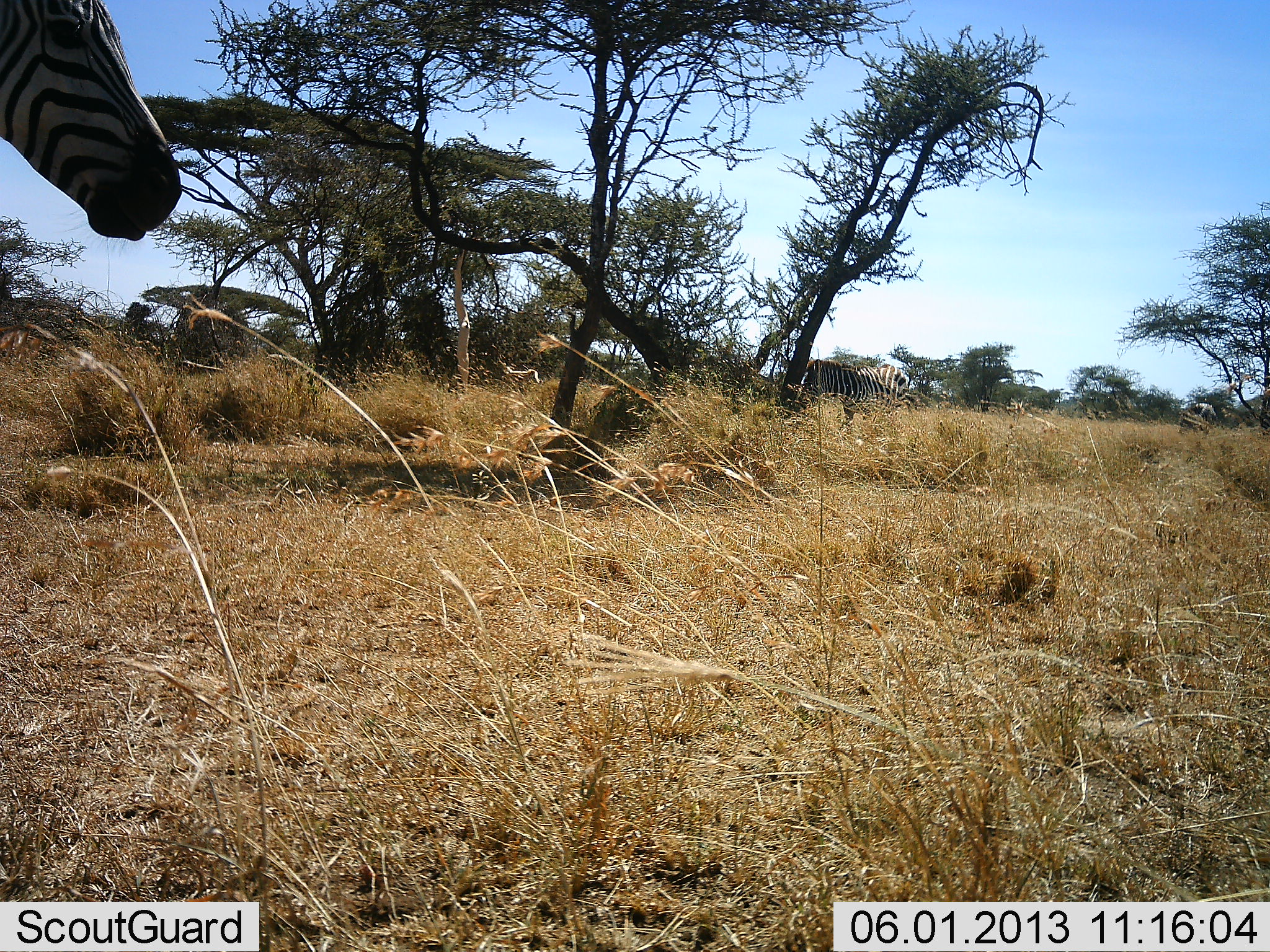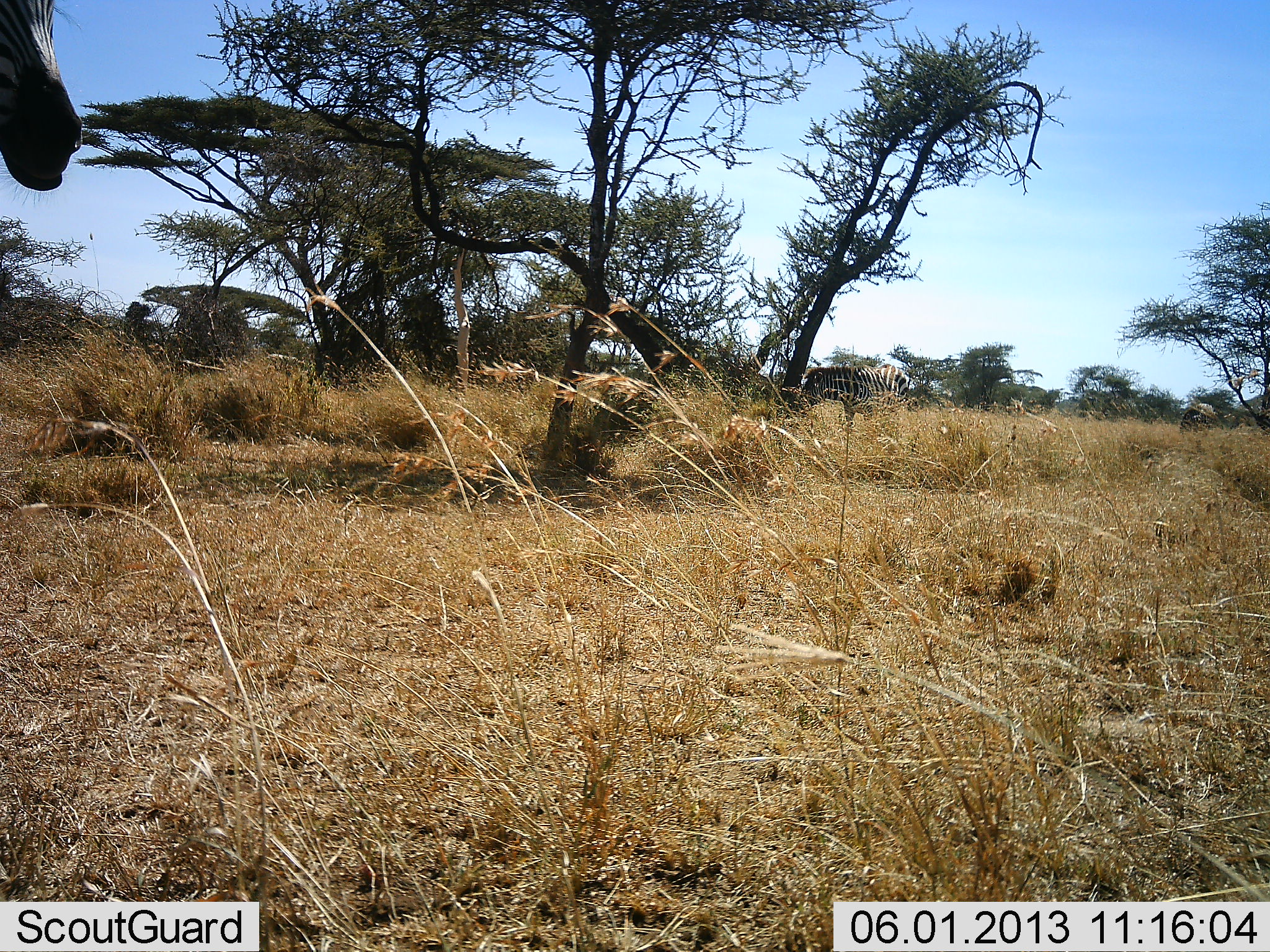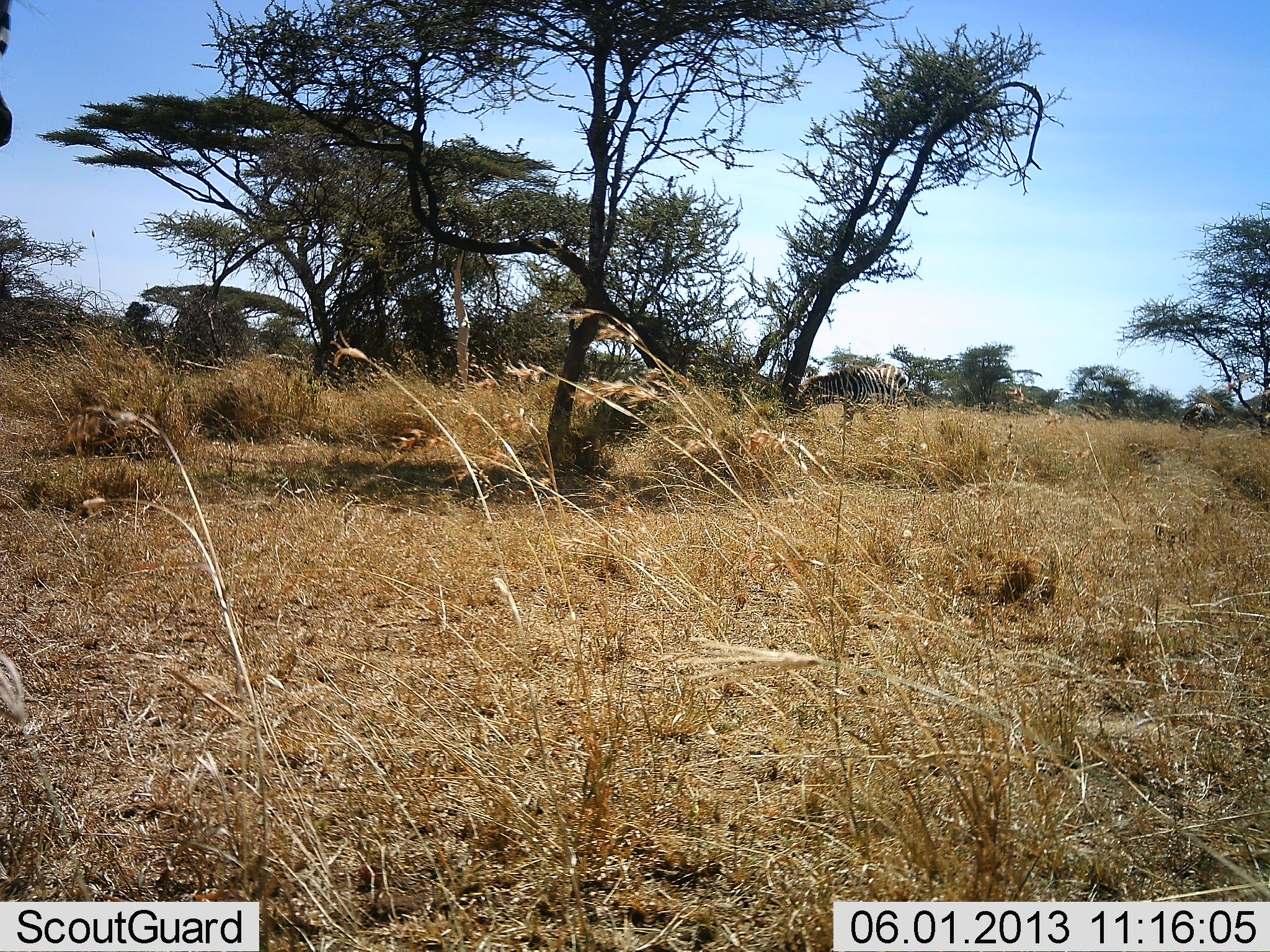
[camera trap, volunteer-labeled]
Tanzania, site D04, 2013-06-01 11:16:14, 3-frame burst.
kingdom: Animalia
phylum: Chordata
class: Mammalia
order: Perissodactyla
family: Equidae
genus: Equus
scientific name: Equus quagga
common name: plains zebra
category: zebra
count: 2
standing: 61%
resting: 0%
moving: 35%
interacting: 0%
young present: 0%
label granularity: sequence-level